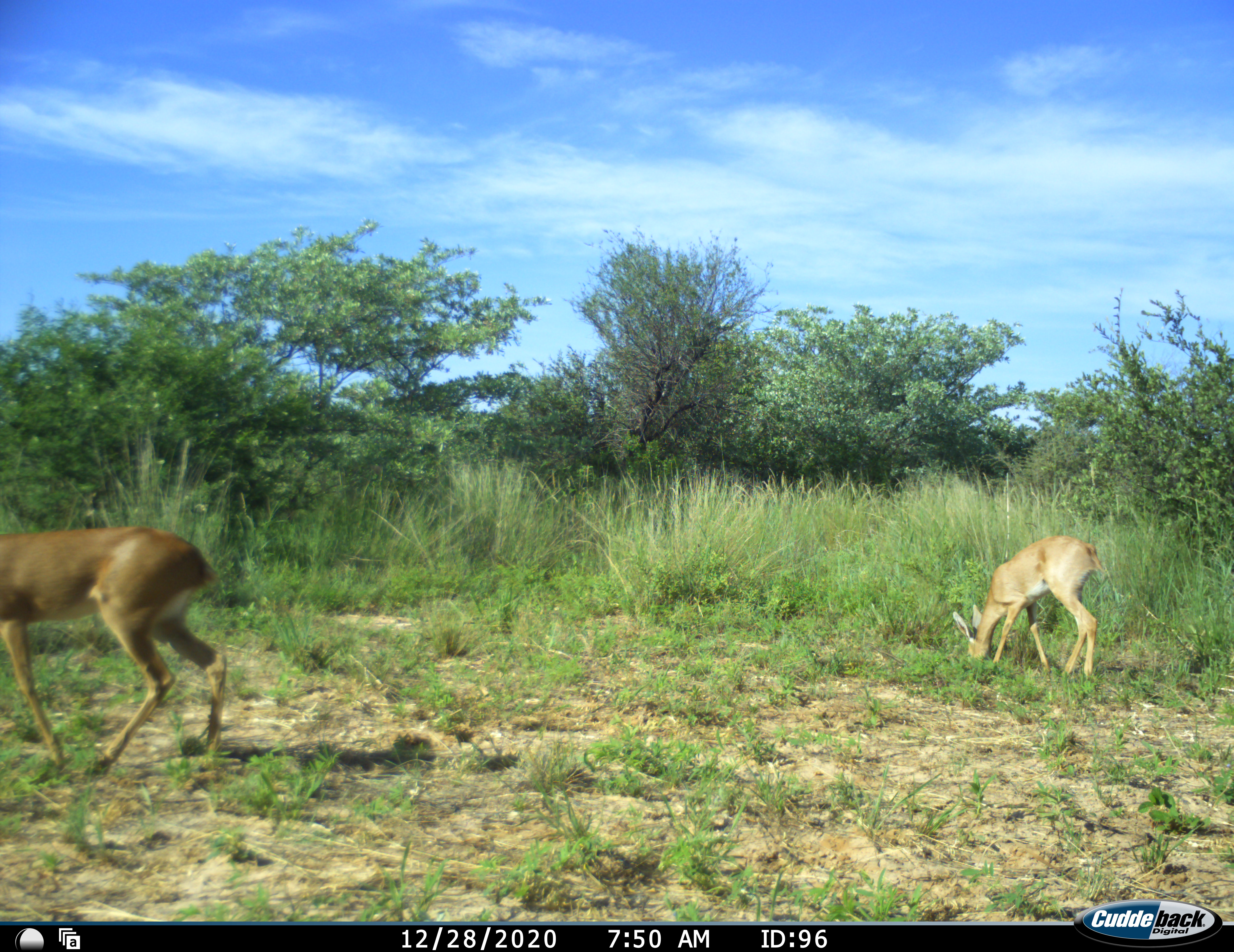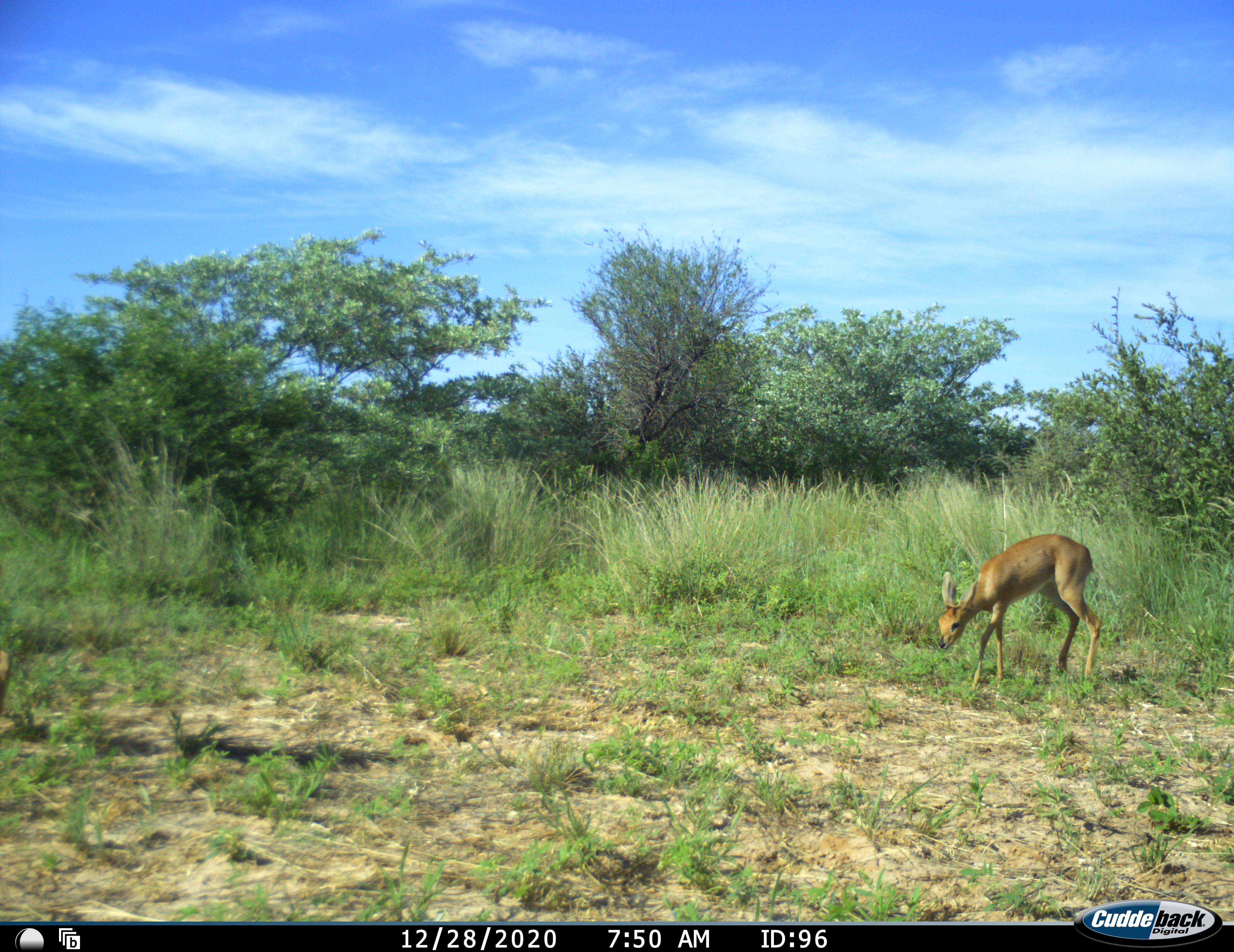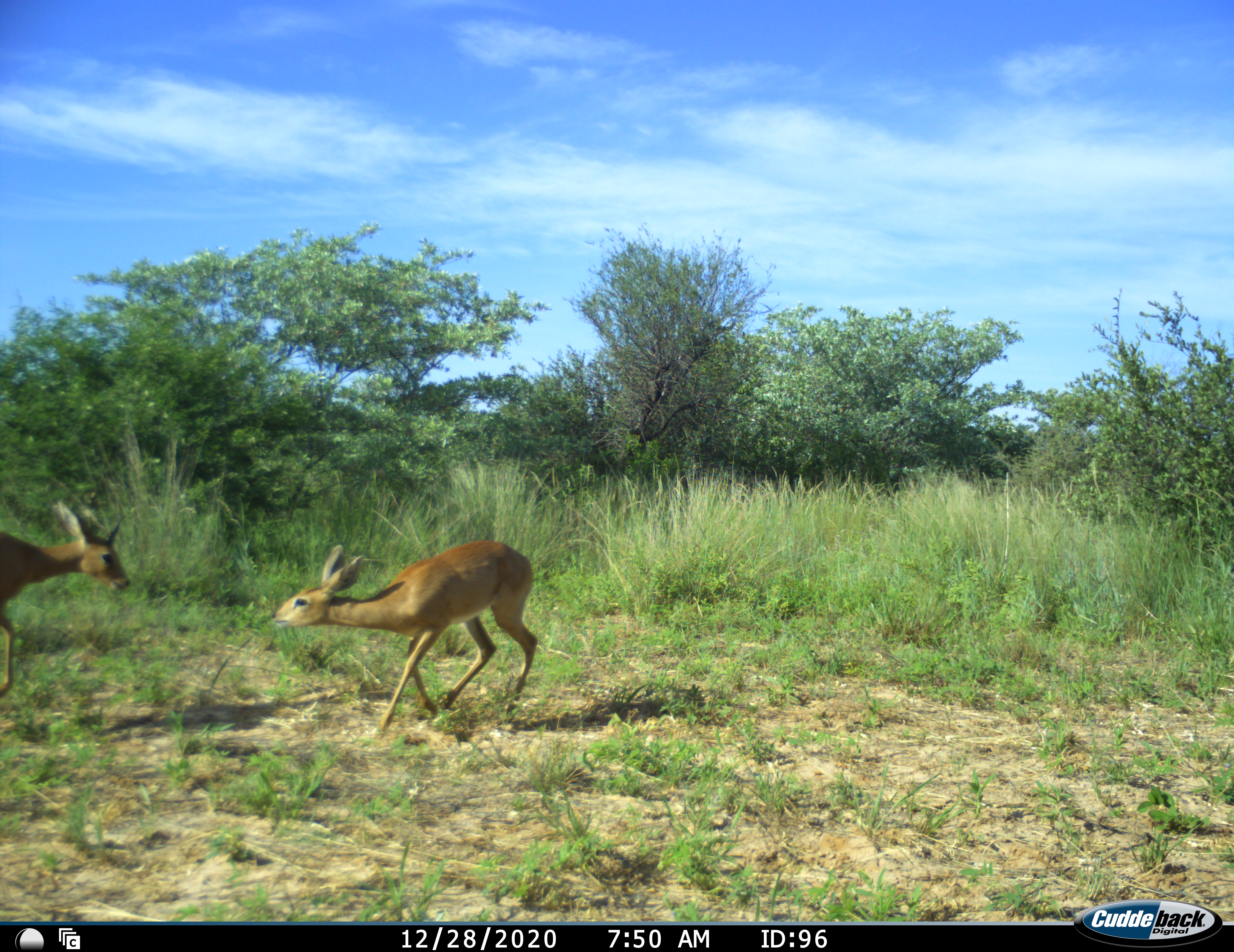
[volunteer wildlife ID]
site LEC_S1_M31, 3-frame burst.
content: unidentified animal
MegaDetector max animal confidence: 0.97